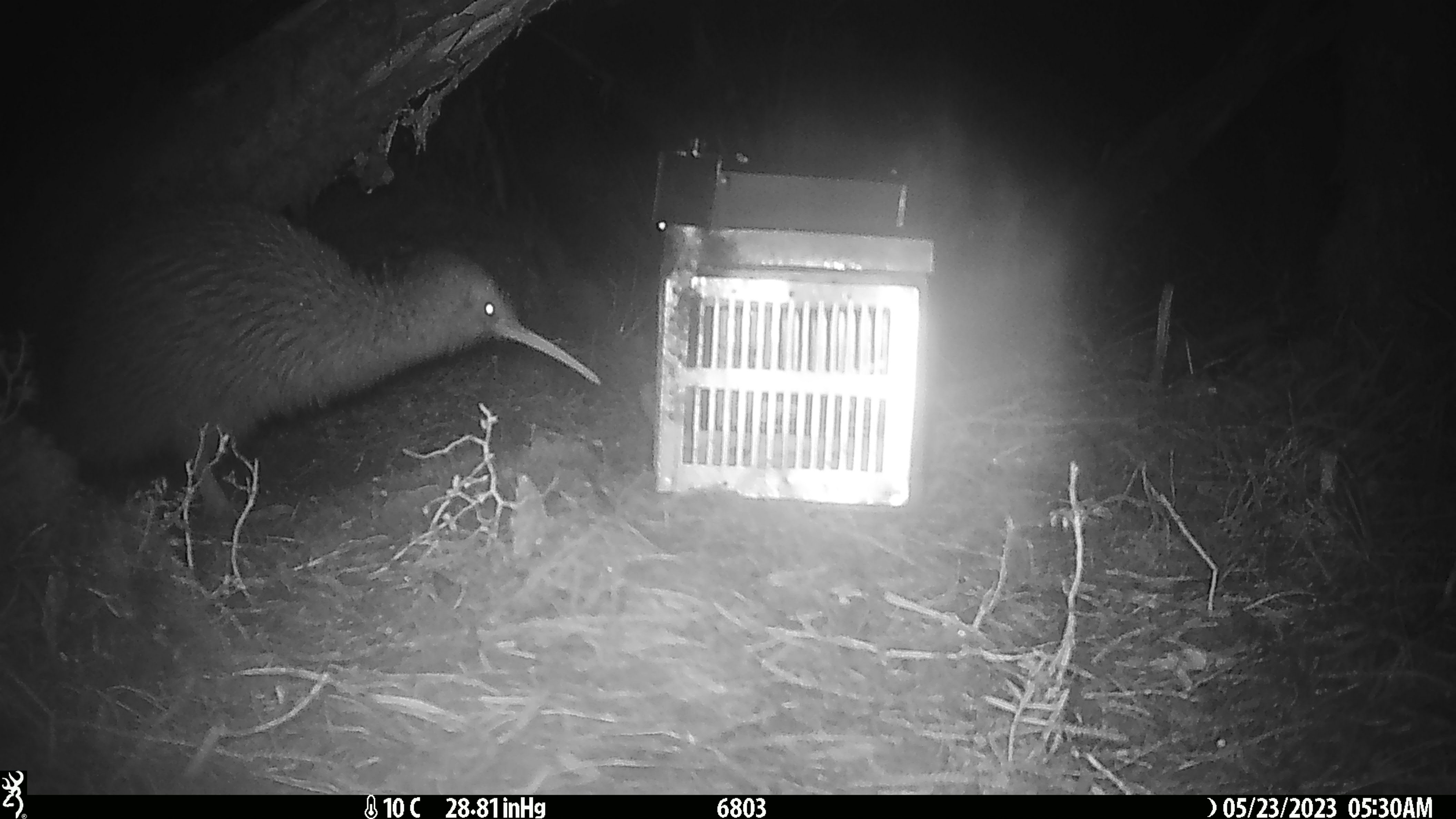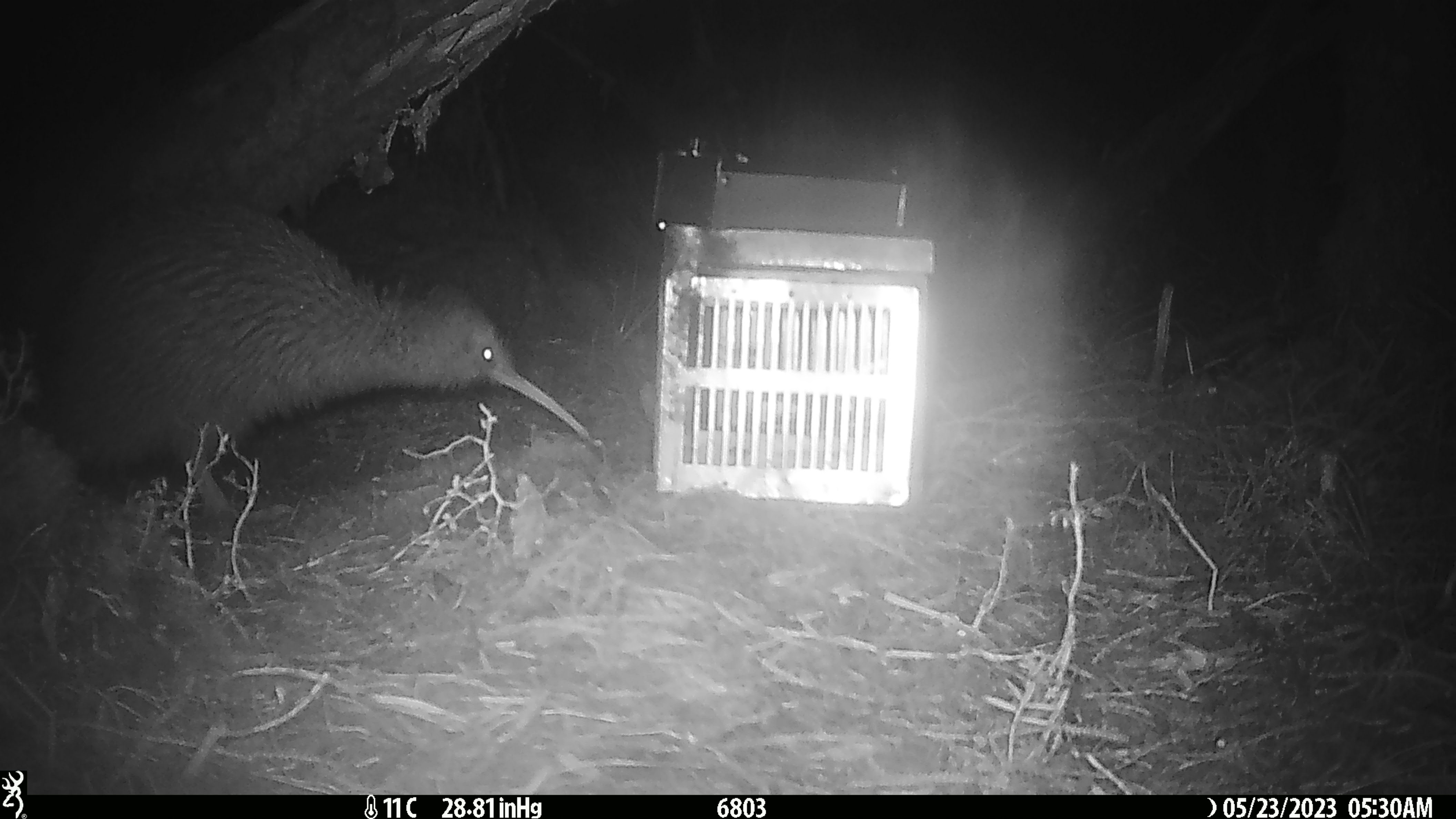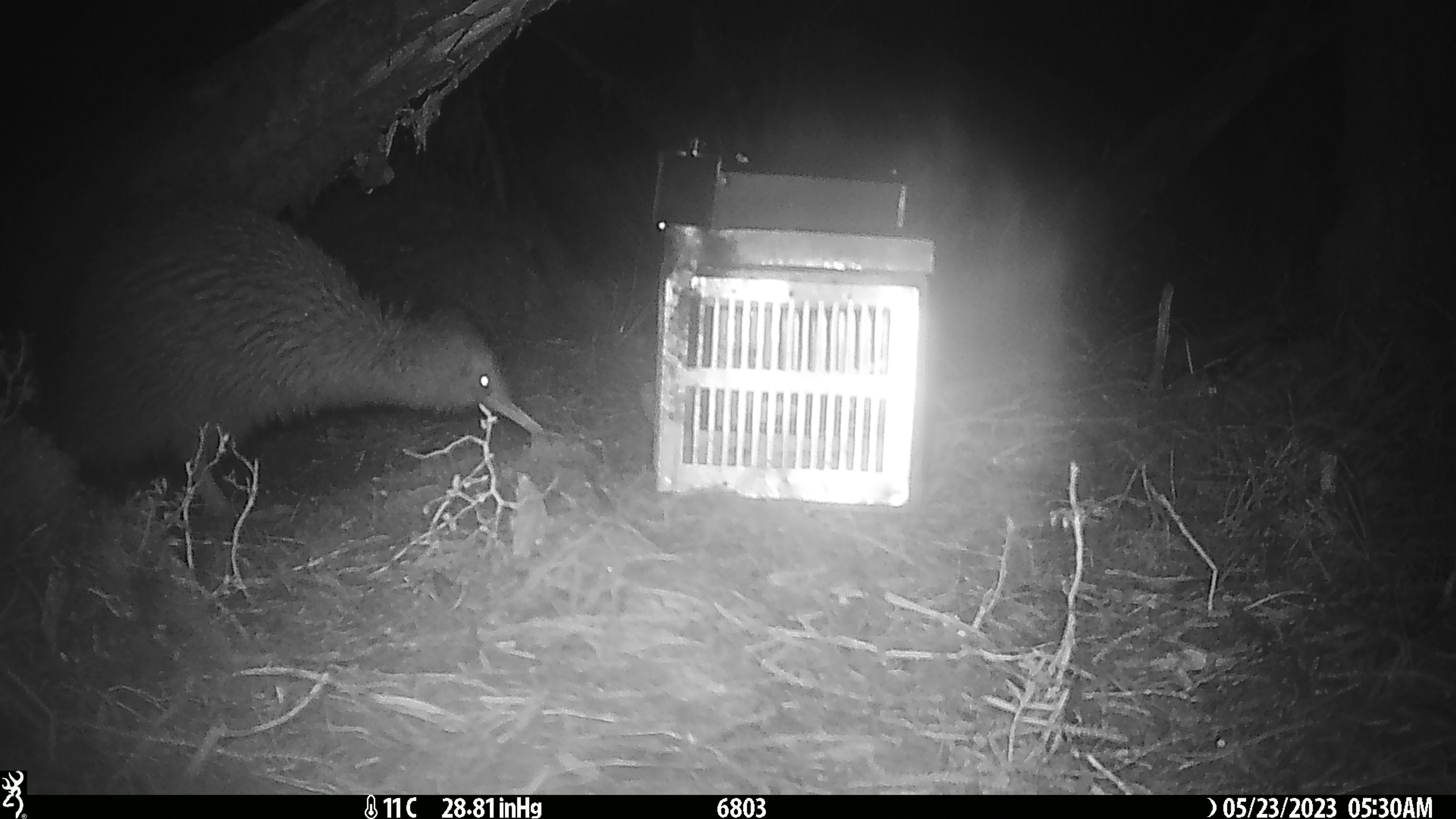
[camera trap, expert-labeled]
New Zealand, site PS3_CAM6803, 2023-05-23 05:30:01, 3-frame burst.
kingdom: Animalia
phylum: Chordata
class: Aves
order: Apterygiformes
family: Apterygidae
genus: Apteryx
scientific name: Apteryx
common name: kiwi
Kiwi (Apteryx).